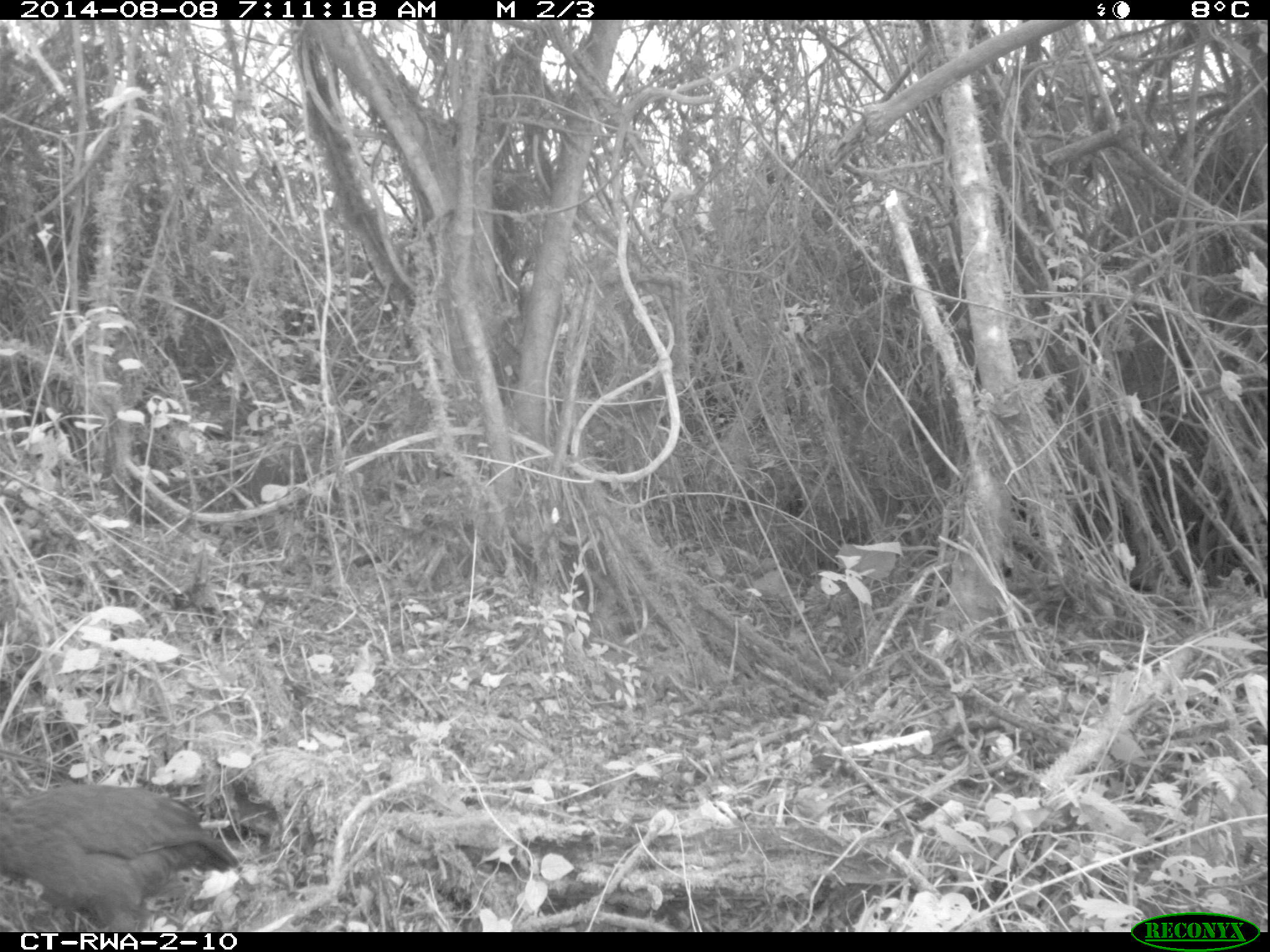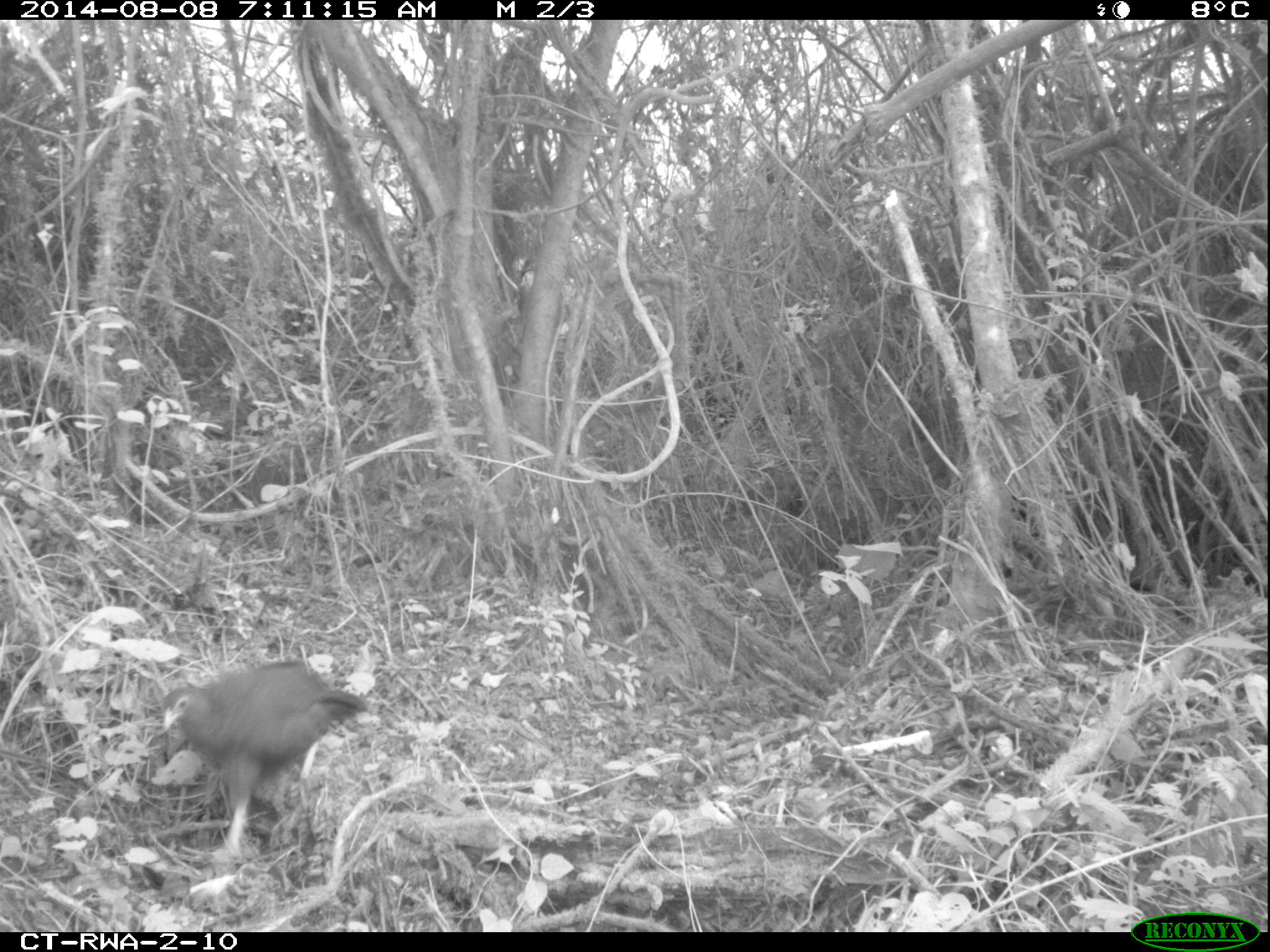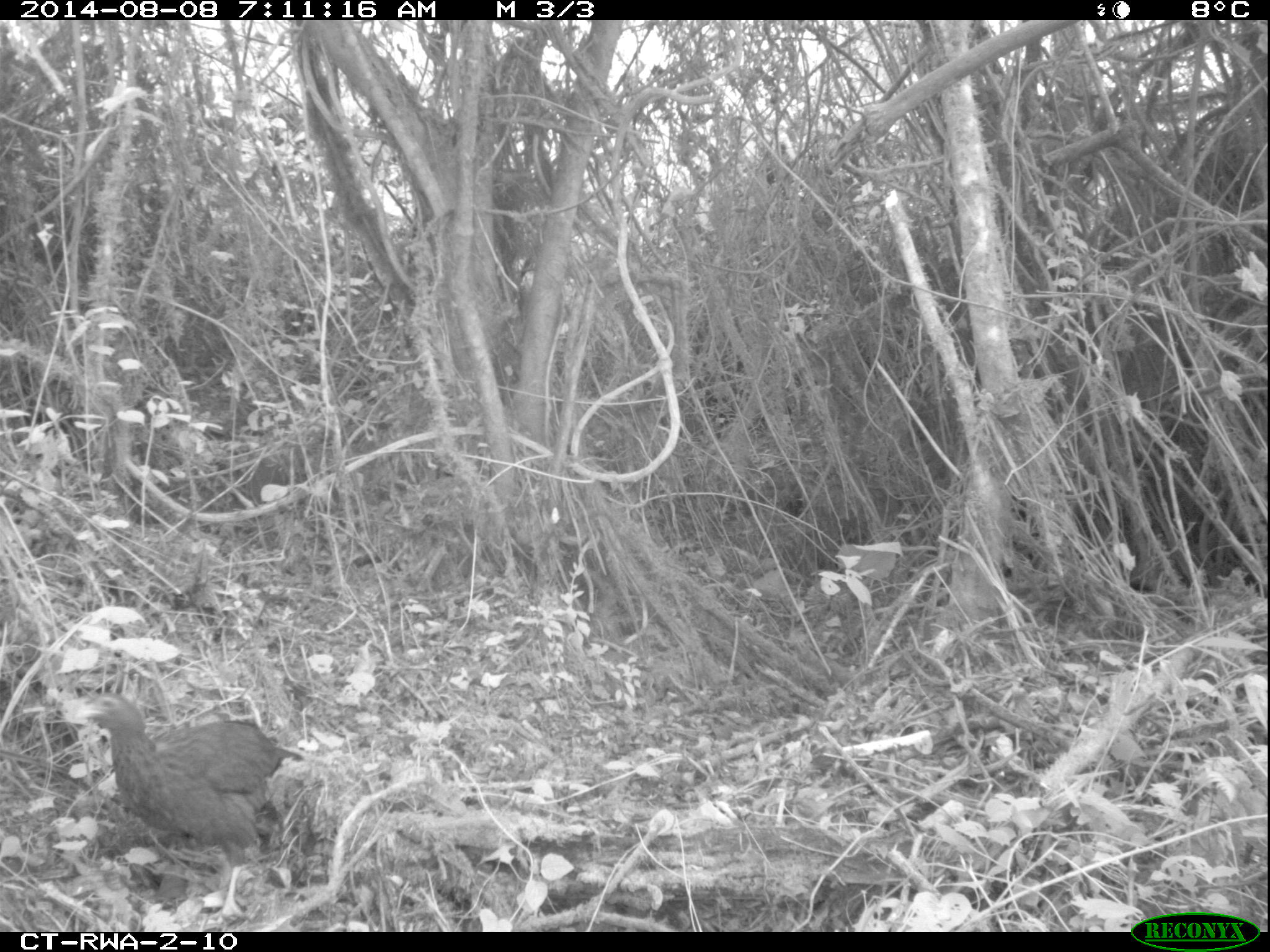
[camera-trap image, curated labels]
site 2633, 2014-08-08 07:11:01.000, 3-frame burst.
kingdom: Animalia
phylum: Chordata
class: Aves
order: Galliformes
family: Phasianidae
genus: Pternistis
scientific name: Pternistis nobilis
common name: handsome francolin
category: francolinus nobilis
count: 1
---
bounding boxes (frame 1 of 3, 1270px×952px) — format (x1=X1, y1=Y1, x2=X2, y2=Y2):
francolinus nobilis: (x1=0, y1=777, x2=243, y2=932)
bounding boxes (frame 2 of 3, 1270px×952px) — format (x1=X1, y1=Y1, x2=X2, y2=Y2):
francolinus nobilis: (x1=156, y1=655, x2=374, y2=857)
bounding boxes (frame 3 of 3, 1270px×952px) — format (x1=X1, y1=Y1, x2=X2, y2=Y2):
francolinus nobilis: (x1=66, y1=692, x2=304, y2=861)